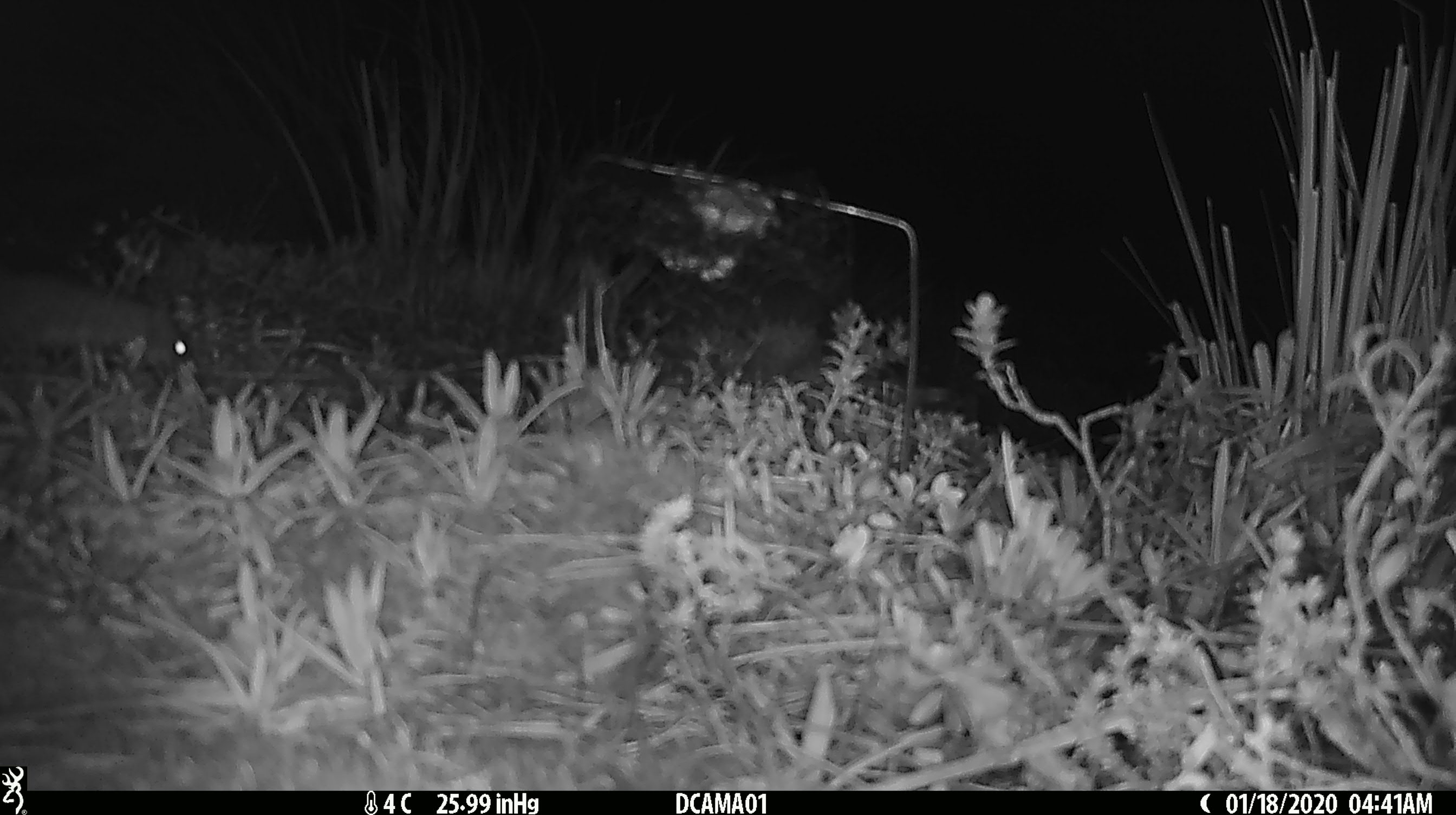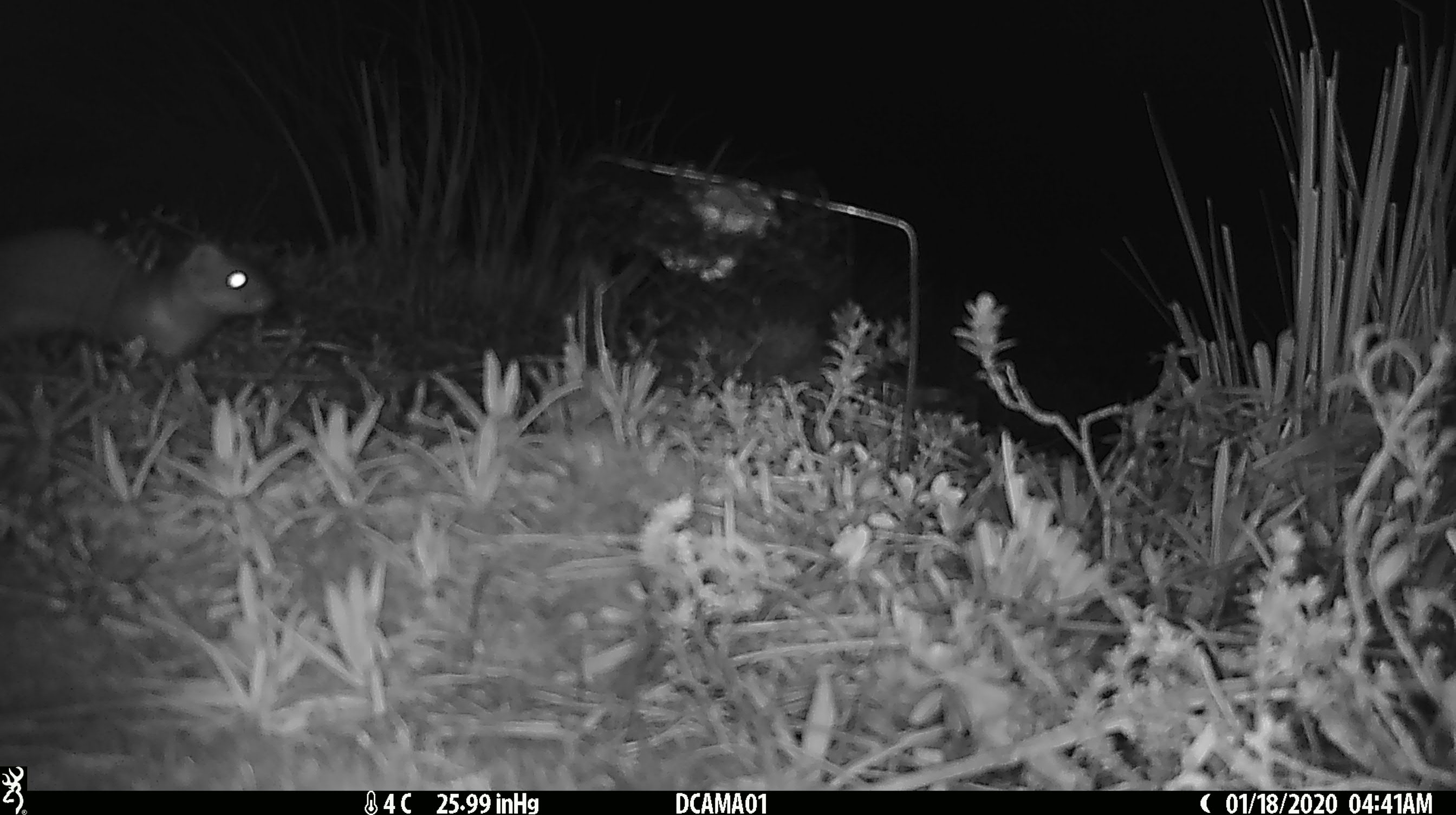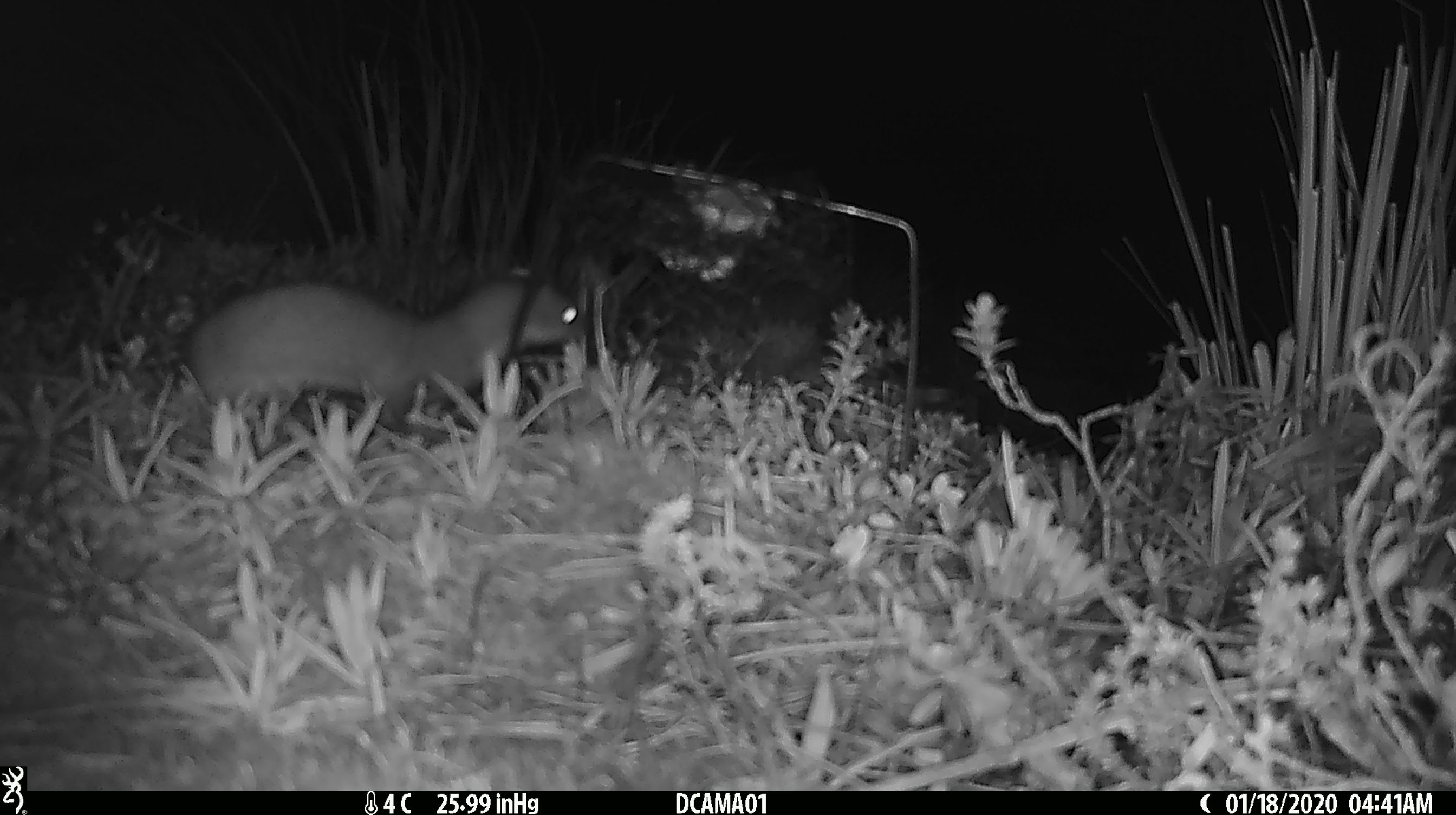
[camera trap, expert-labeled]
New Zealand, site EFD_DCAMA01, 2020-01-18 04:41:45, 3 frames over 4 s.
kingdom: Animalia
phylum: Chordata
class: Mammalia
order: Carnivora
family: Mustelidae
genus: Mustela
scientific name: Mustela erminea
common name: stoat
Stoat (Mustela erminea).